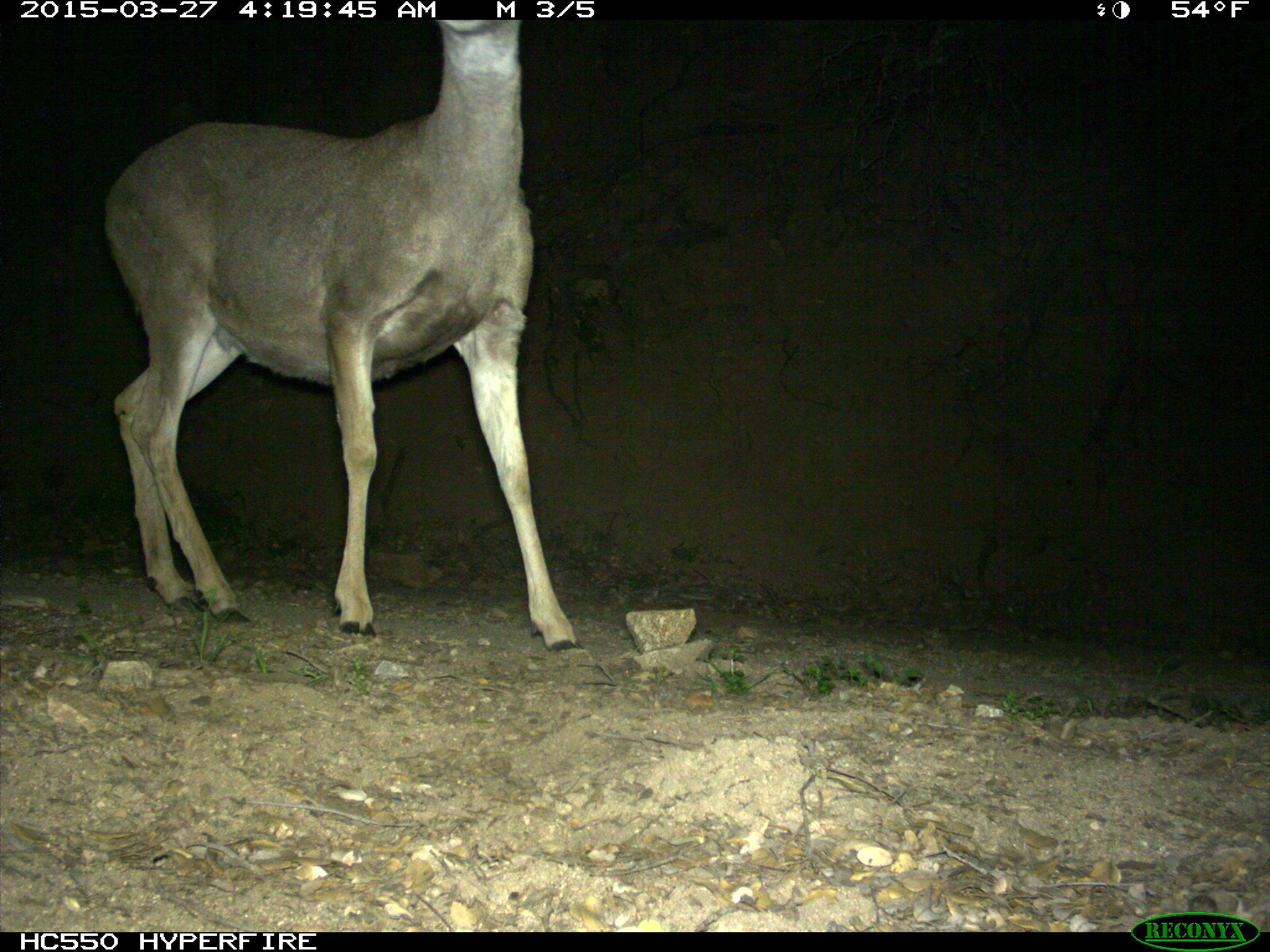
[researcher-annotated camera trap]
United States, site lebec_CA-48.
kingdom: Animalia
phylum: Chordata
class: Mammalia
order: Artiodactyla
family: Cervidae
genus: Odocoileus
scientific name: Odocoileus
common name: deer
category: unidentified deer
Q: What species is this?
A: Unidentified deer (deer) (Odocoileus).